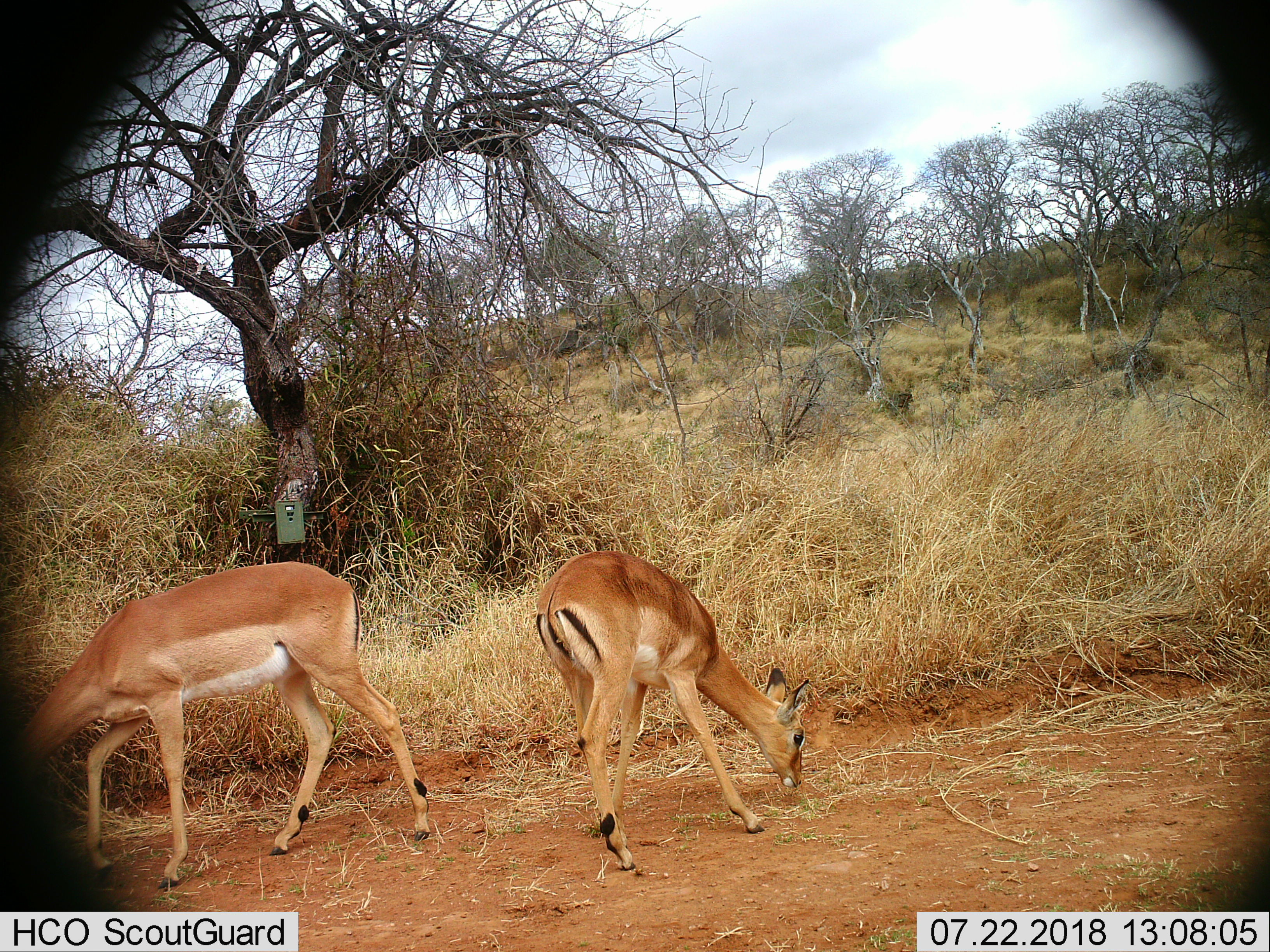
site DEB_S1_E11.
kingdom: Animalia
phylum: Chordata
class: Mammalia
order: Artiodactyla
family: Bovidae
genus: Aepyceros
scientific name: Aepyceros melampus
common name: impala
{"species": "impala (Aepyceros melampus)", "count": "2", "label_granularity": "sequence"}